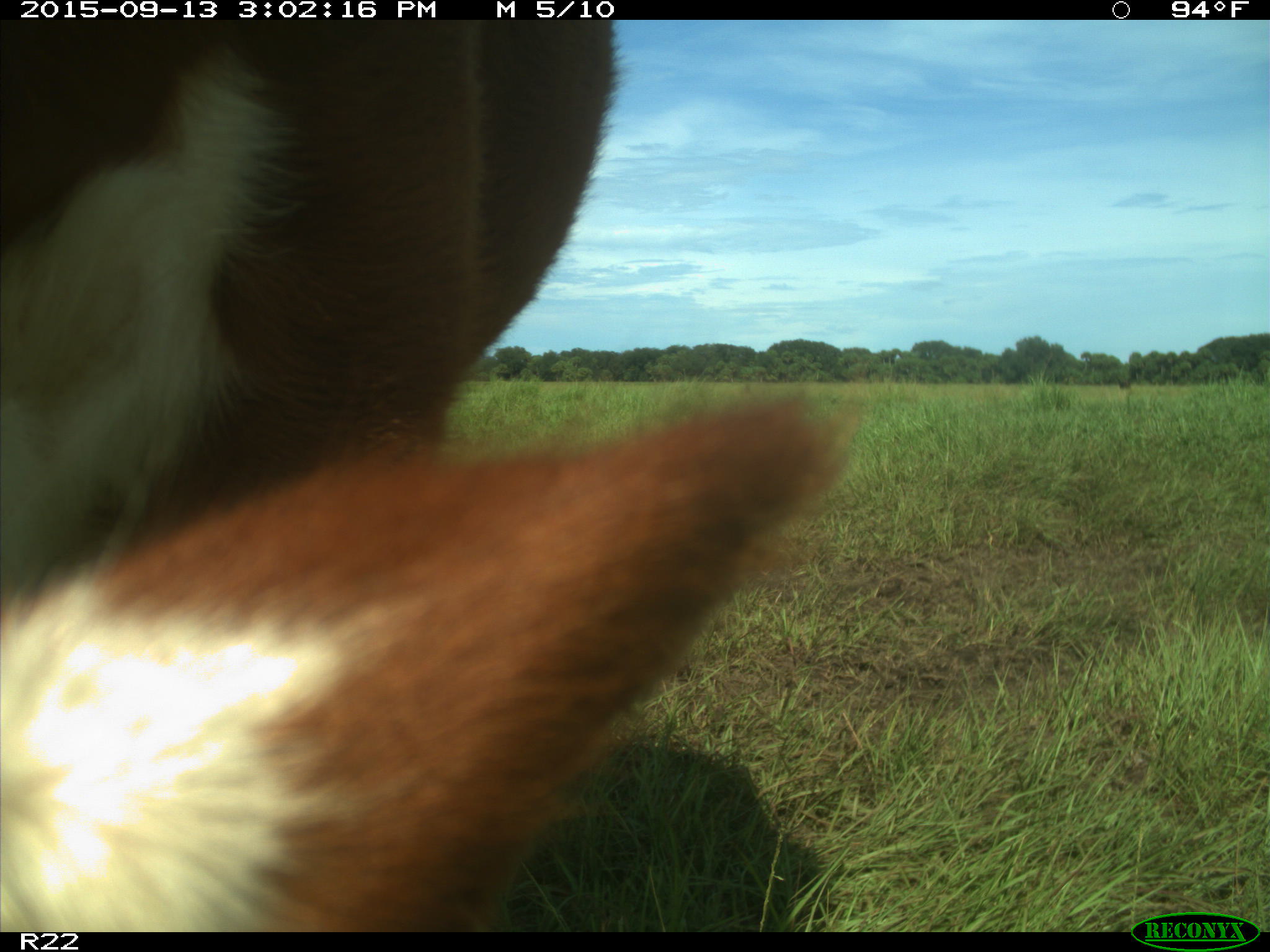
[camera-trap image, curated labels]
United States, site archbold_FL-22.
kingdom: Animalia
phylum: Chordata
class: Mammalia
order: Artiodactyla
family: Bovidae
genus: Bos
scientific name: Bos taurus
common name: domestic cow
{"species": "Bos taurus (domestic cow)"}